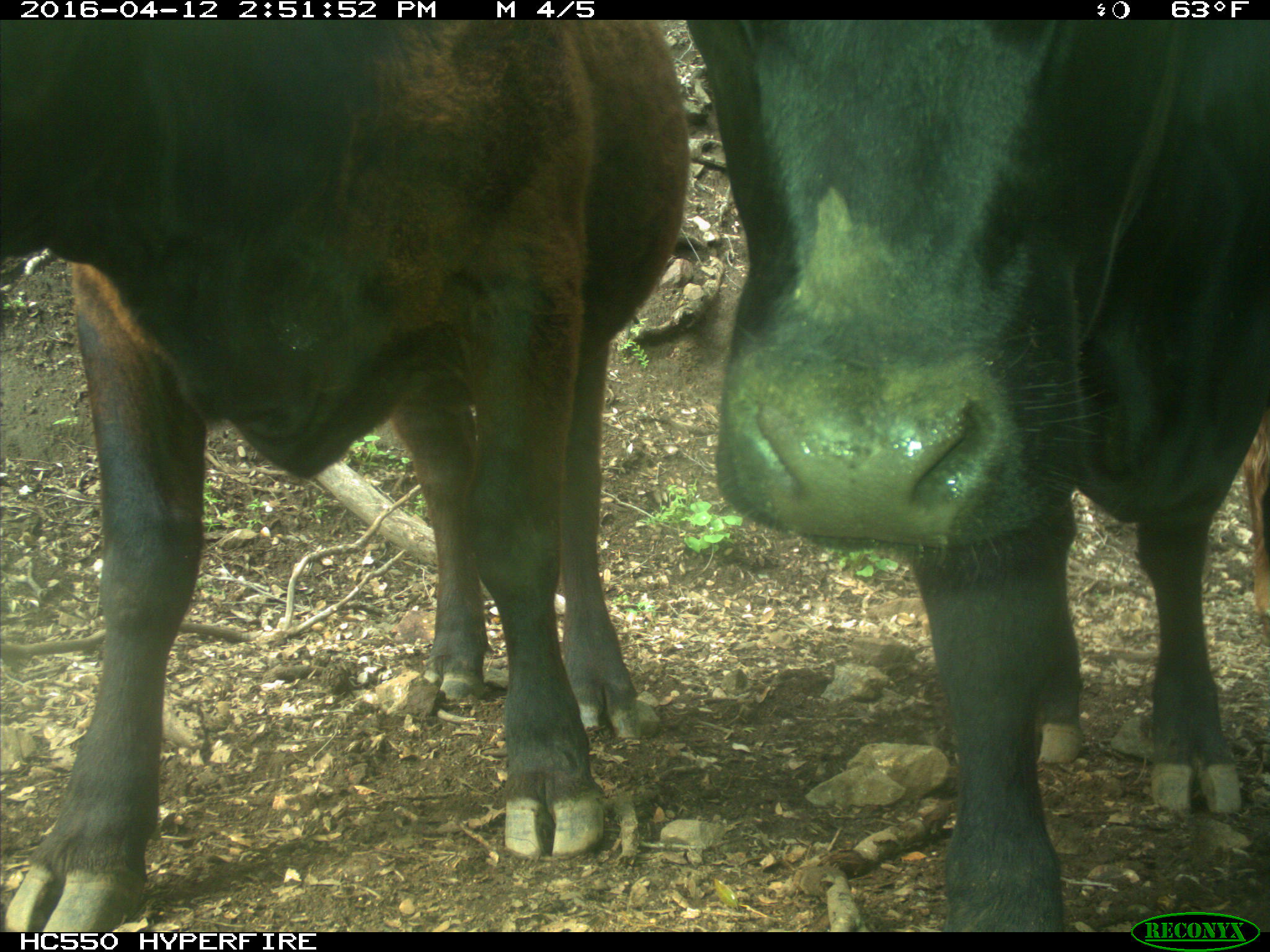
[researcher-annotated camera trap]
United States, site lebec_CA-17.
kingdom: Animalia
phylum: Chordata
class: Mammalia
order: Artiodactyla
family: Bovidae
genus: Bos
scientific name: Bos taurus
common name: domestic cow